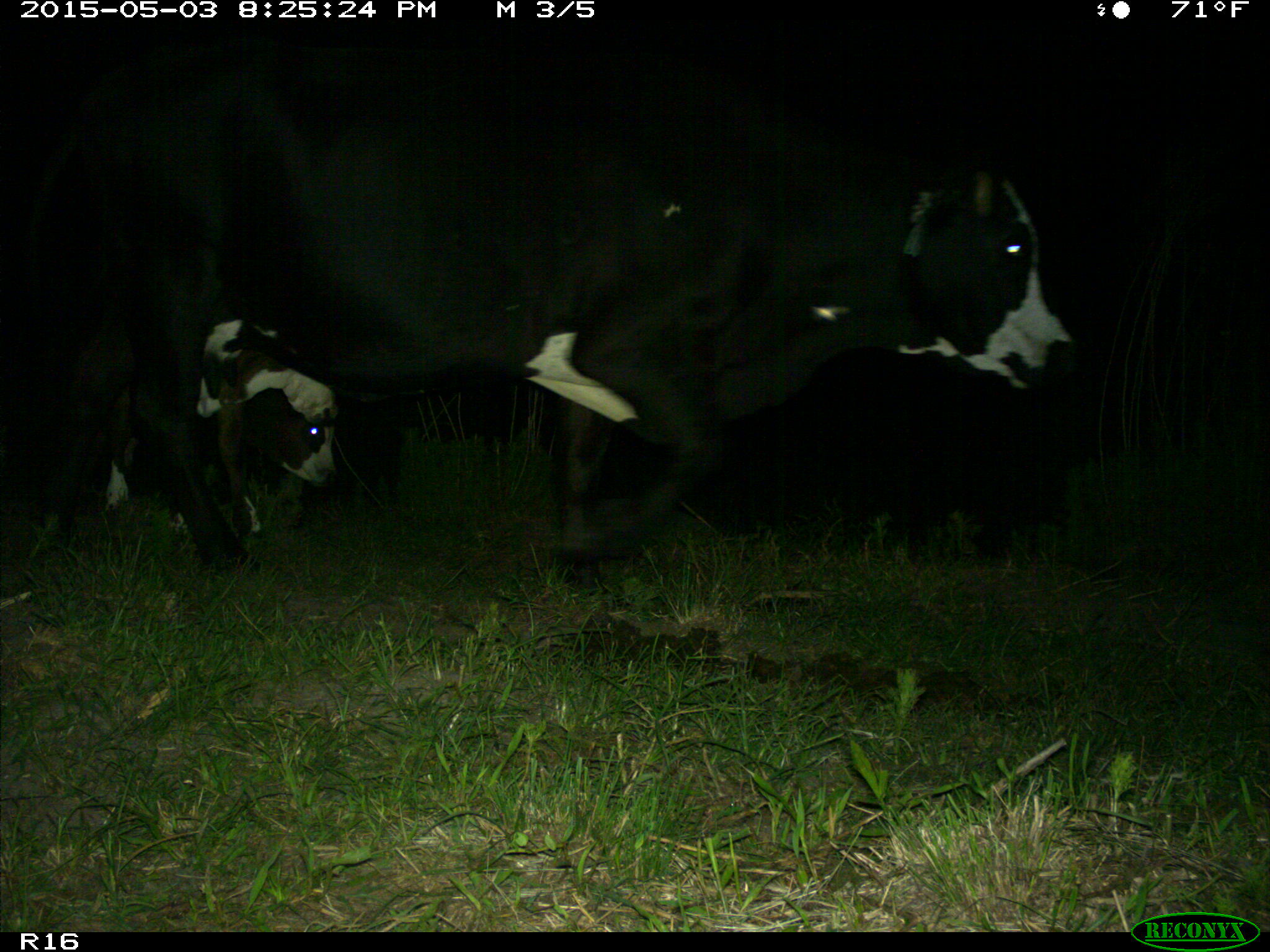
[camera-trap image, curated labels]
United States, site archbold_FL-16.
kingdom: Animalia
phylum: Chordata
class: Mammalia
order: Artiodactyla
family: Bovidae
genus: Bos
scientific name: Bos taurus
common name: domestic cow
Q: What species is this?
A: Bos taurus (domestic cow).